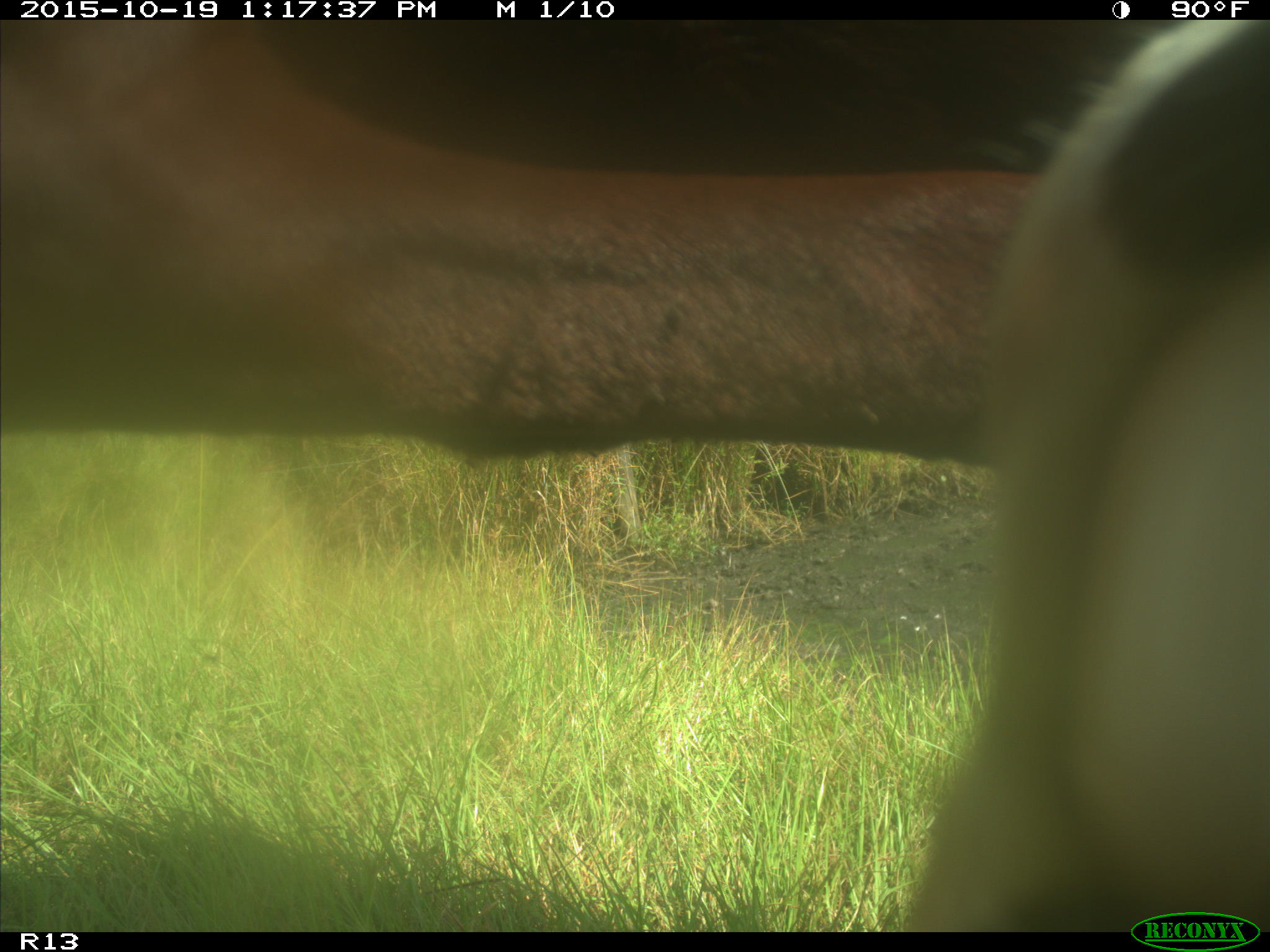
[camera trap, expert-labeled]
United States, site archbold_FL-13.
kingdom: Animalia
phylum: Chordata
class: Mammalia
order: Artiodactyla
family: Bovidae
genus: Bos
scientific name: Bos taurus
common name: domestic cow